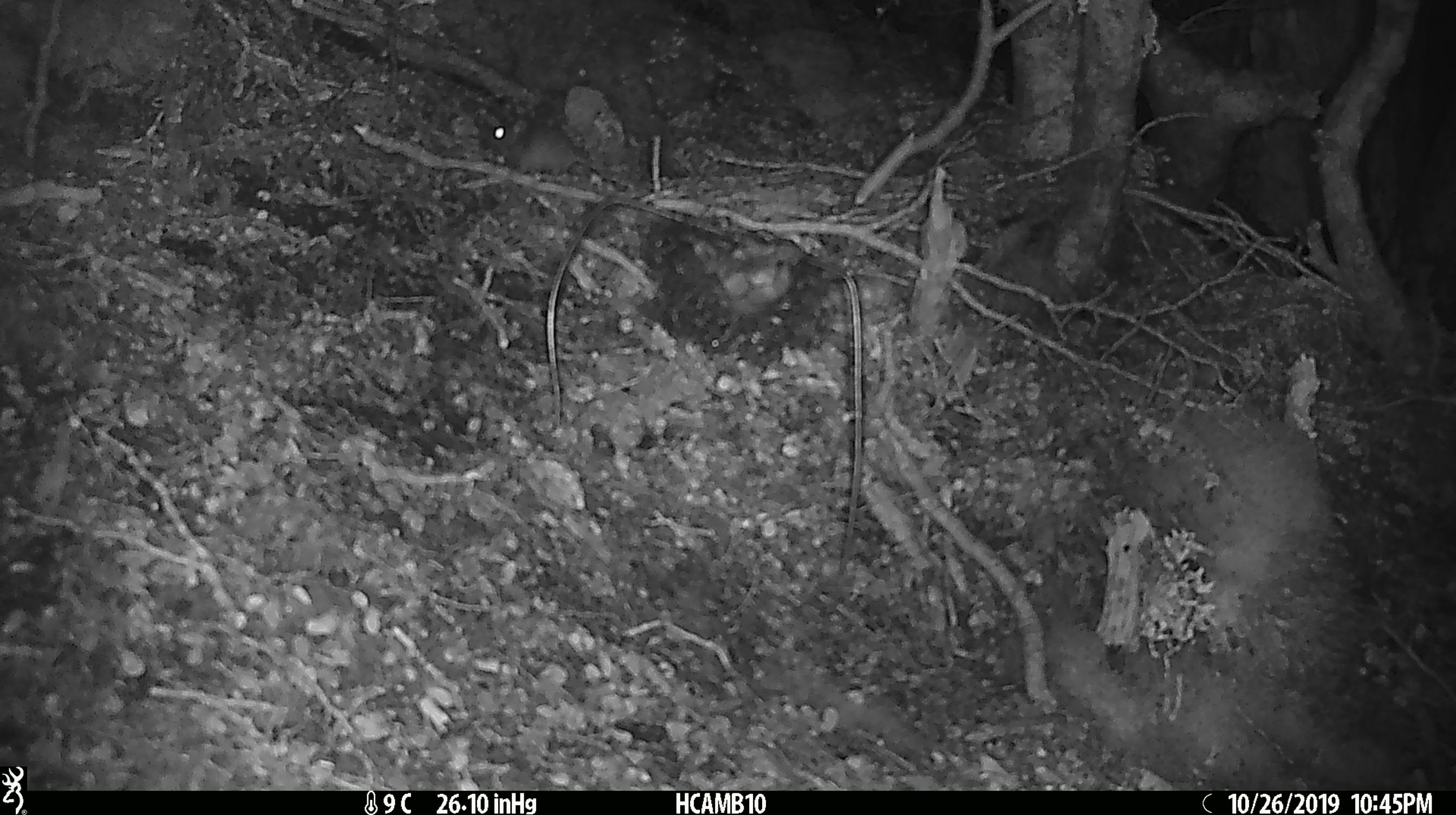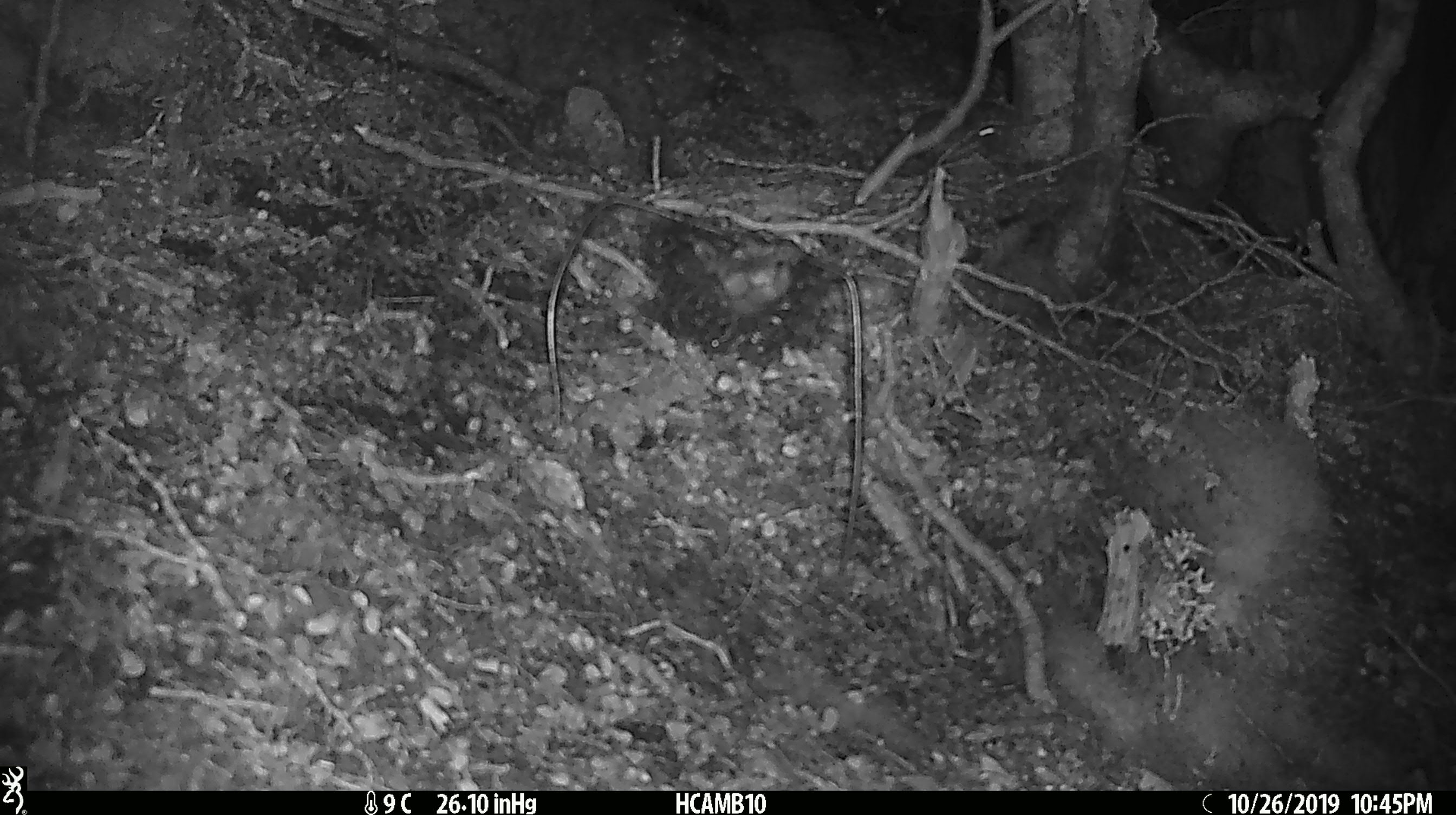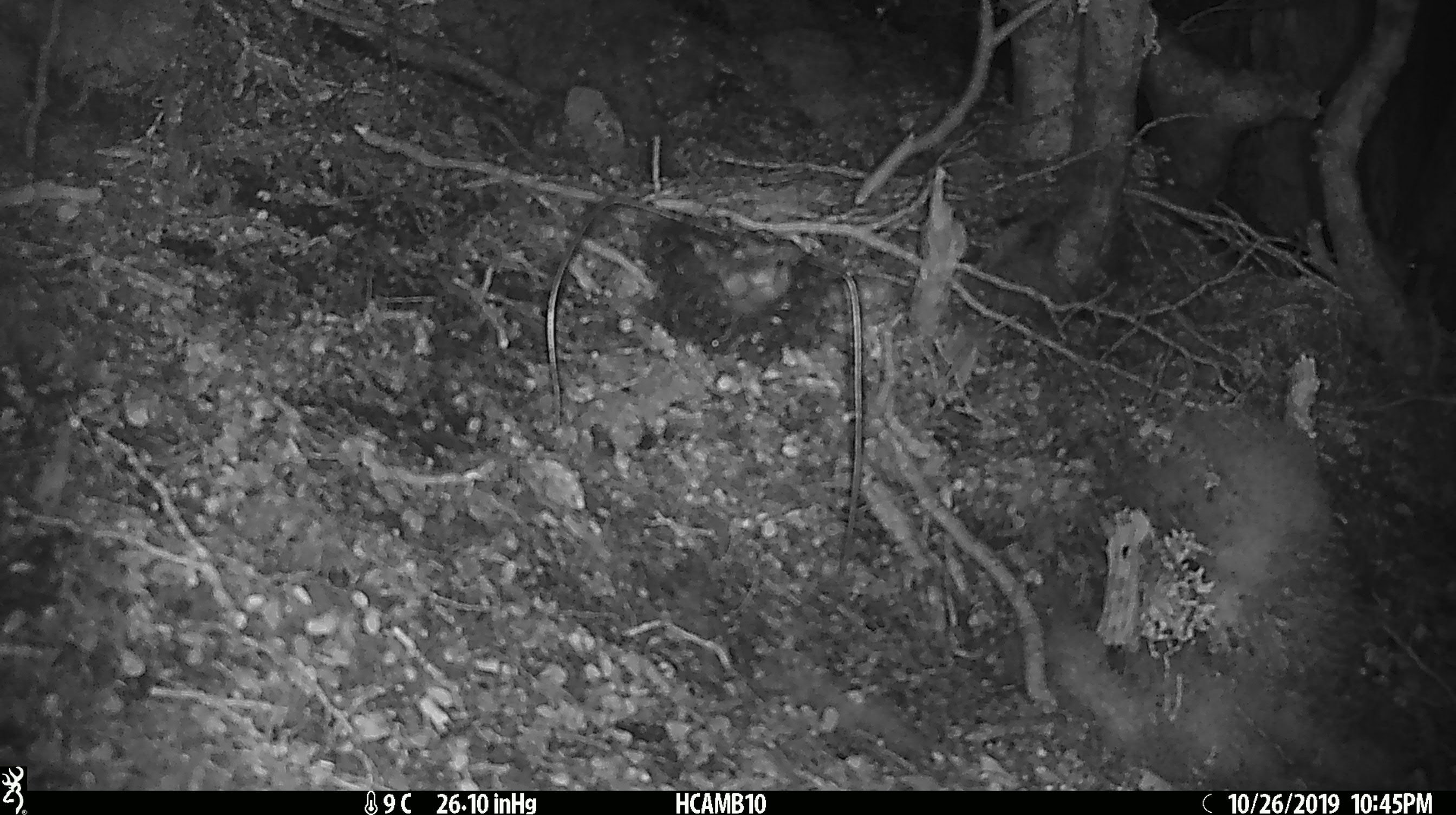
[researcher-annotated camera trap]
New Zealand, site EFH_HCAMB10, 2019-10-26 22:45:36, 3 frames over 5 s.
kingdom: Animalia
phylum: Chordata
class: Mammalia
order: Rodentia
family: Muridae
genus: Mus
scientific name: Mus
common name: mouse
Mouse (Mus).